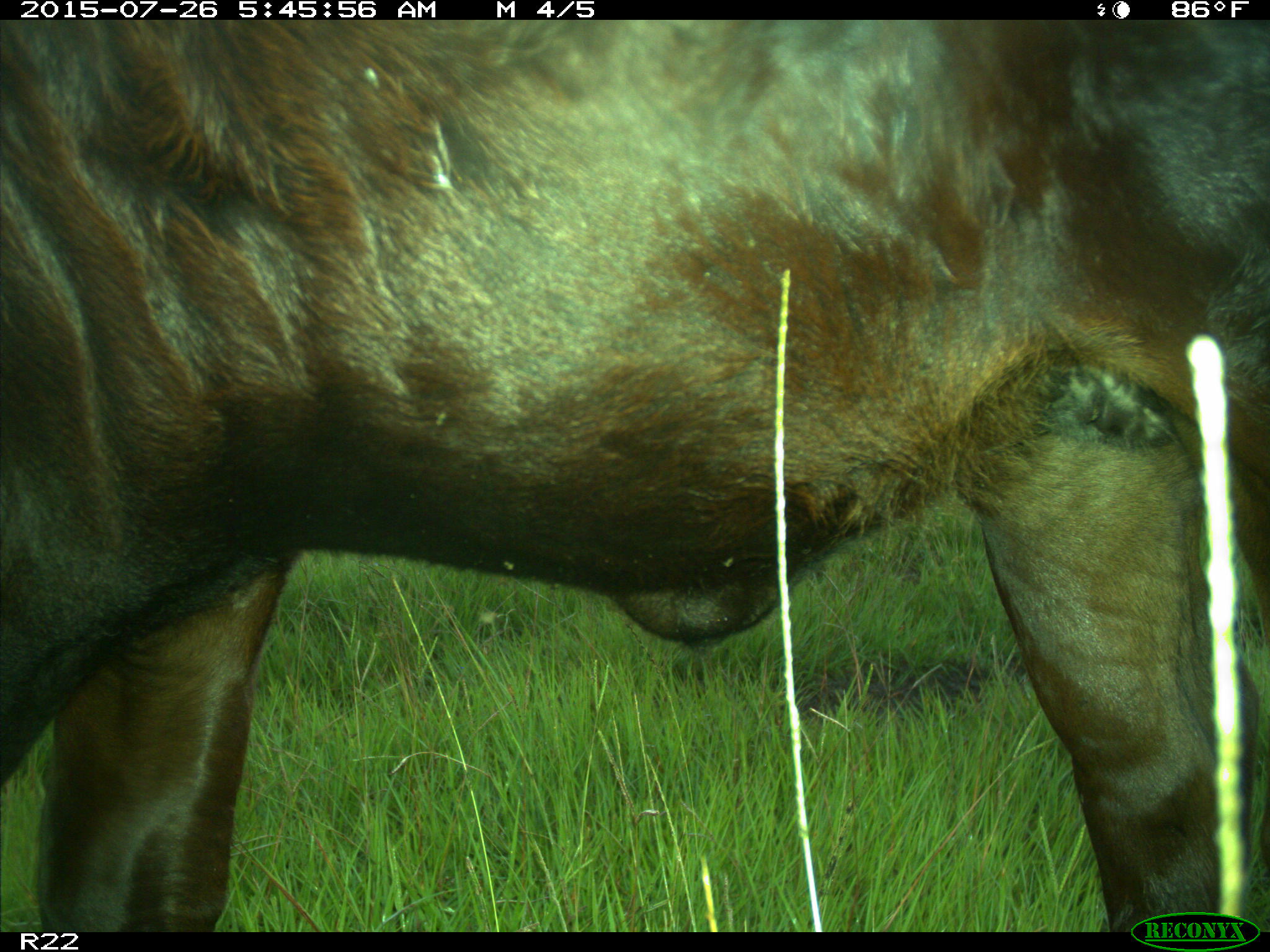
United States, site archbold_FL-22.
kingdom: Animalia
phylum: Chordata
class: Mammalia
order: Artiodactyla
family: Bovidae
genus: Bos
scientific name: Bos taurus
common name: domestic cow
Bos taurus (domestic cow).